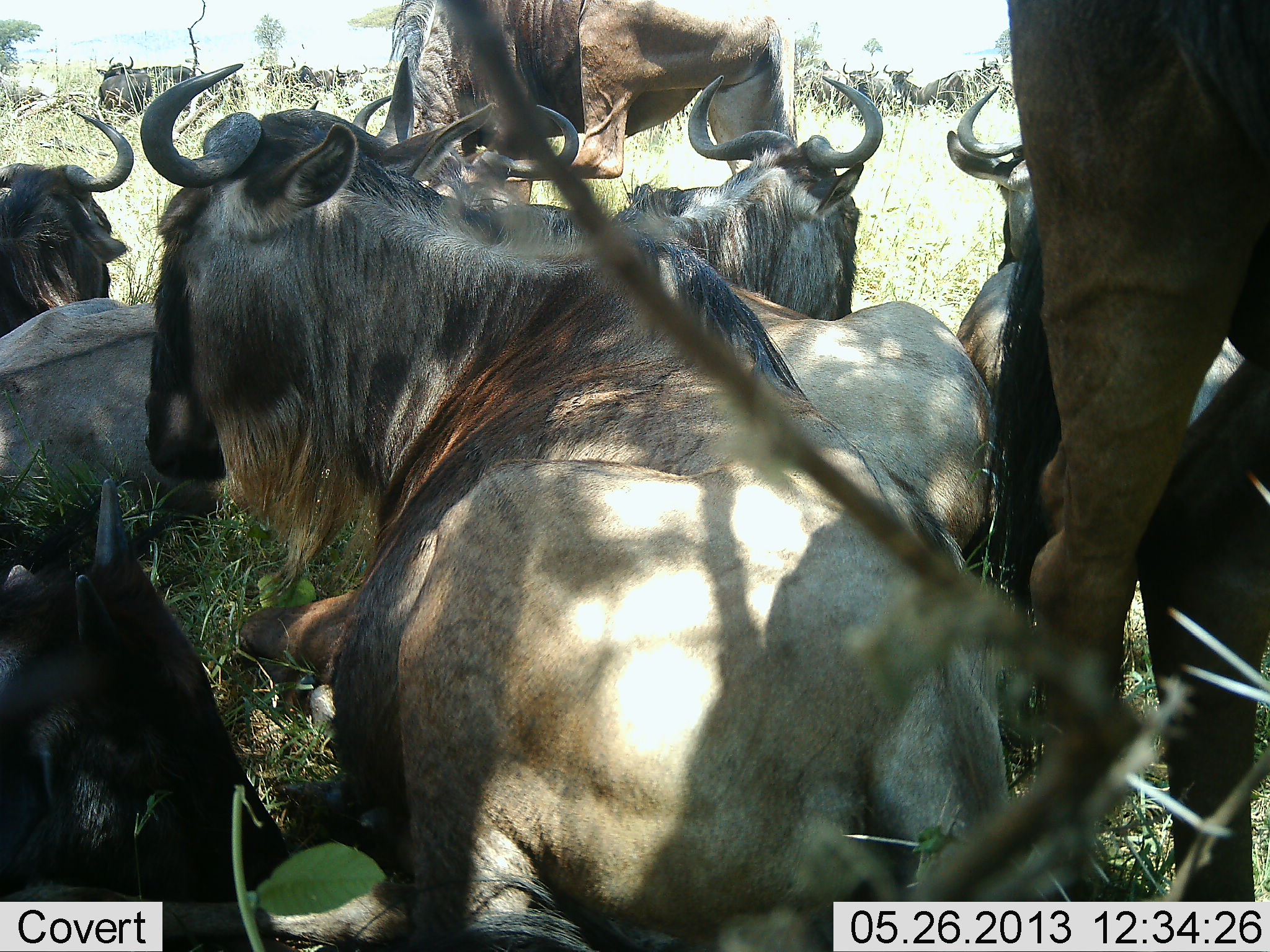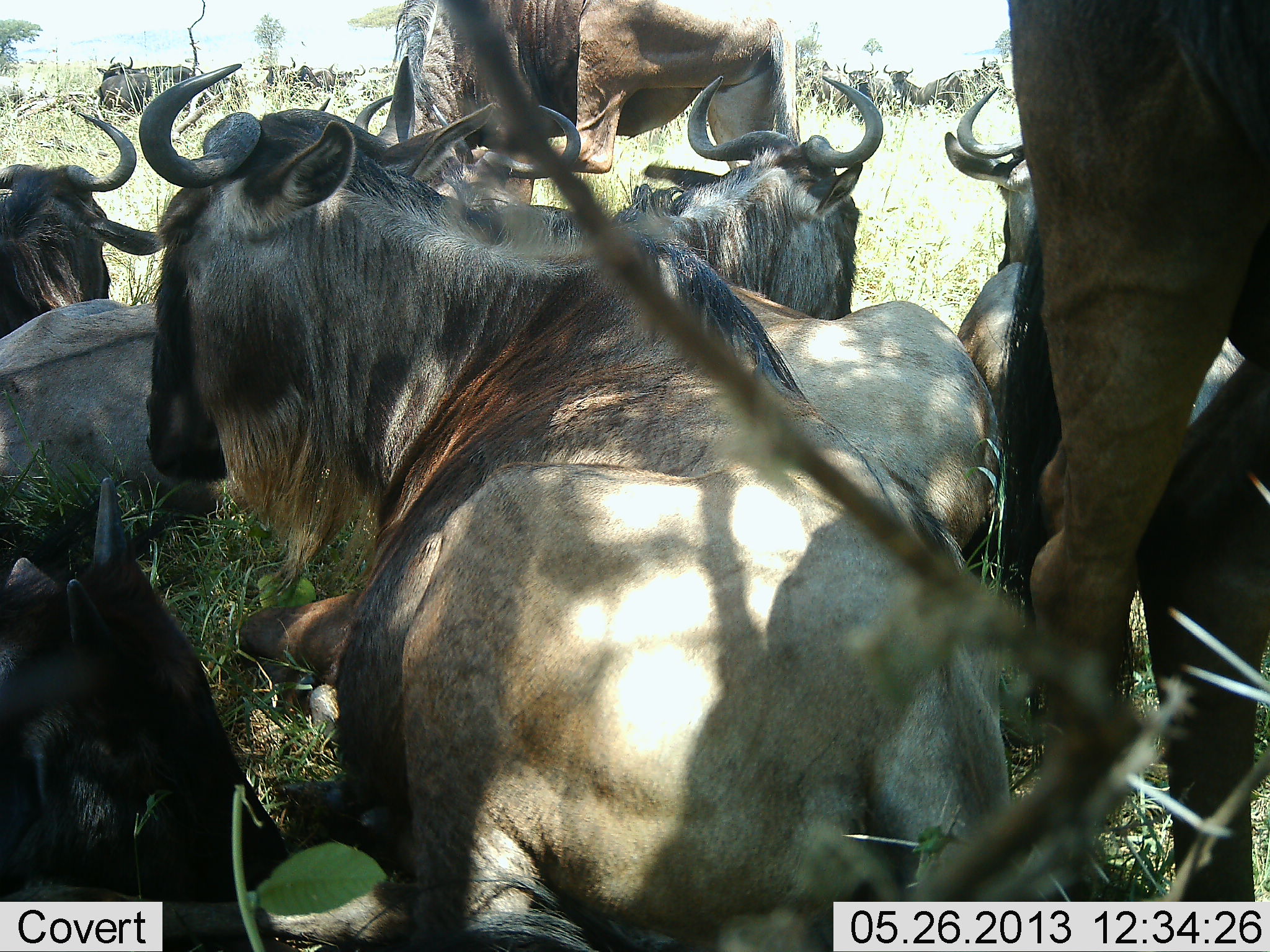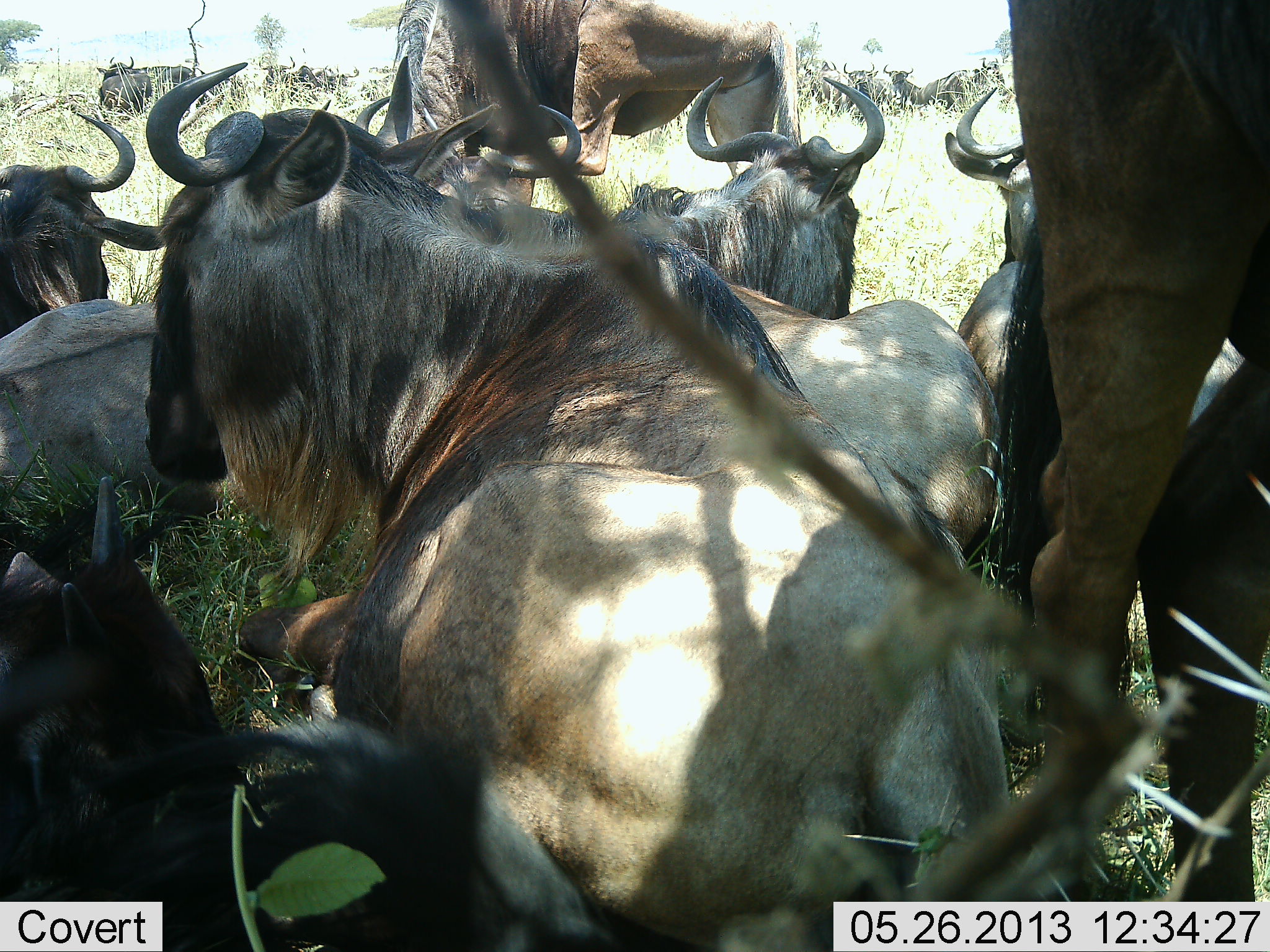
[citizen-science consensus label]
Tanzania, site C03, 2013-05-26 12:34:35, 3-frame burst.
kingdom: Animalia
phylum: Chordata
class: Mammalia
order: Artiodactyla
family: Bovidae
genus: Connochaetes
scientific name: Connochaetes taurinus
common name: blue wildebeest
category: wildebeest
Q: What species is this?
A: Wildebeest (blue wildebeest) (Connochaetes taurinus).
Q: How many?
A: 11-50.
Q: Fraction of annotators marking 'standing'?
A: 67%.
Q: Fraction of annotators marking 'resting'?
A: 96%.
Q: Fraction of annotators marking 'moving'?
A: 17%.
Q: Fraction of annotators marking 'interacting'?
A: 21%.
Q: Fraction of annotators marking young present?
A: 21%.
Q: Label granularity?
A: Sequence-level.